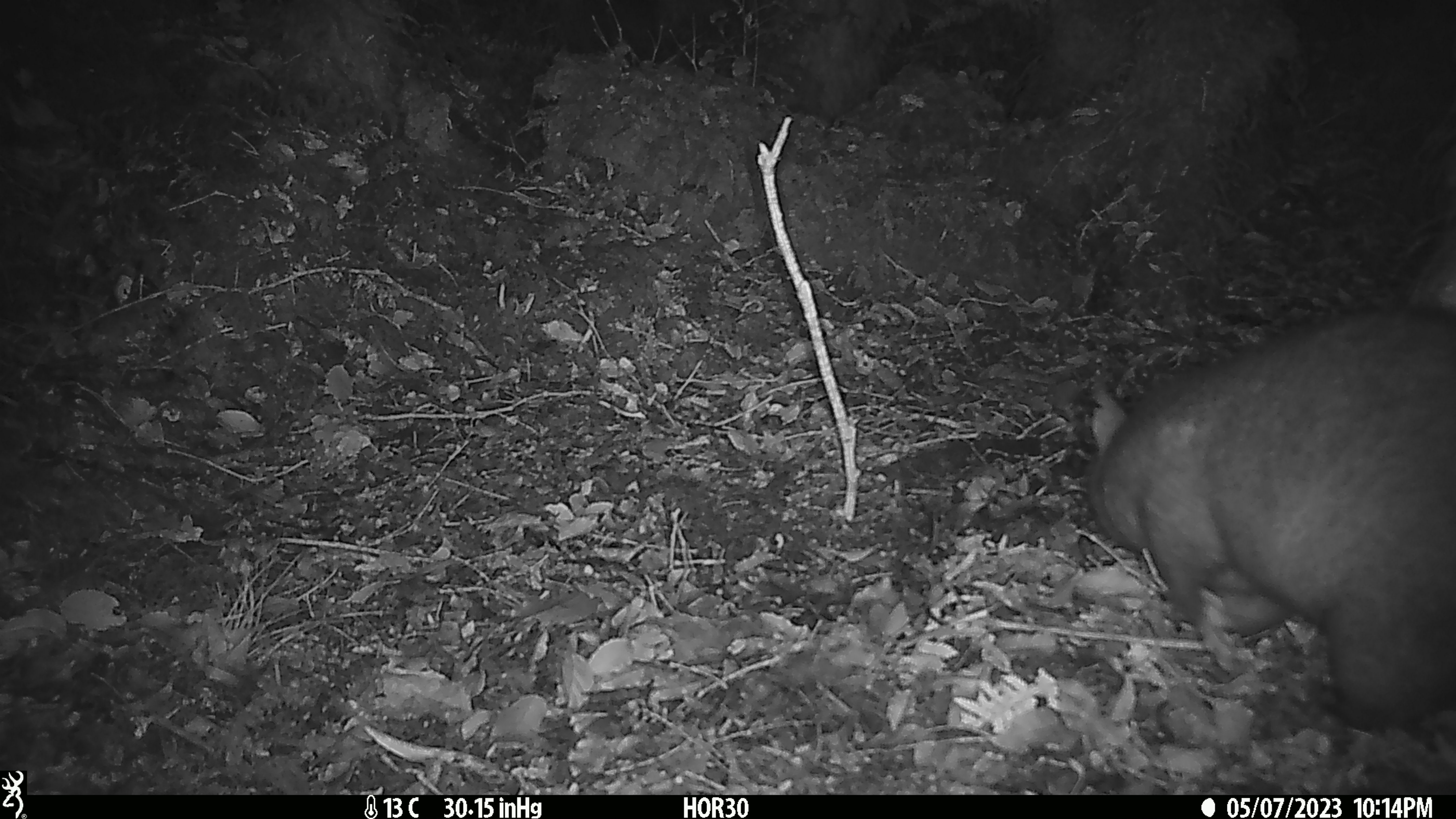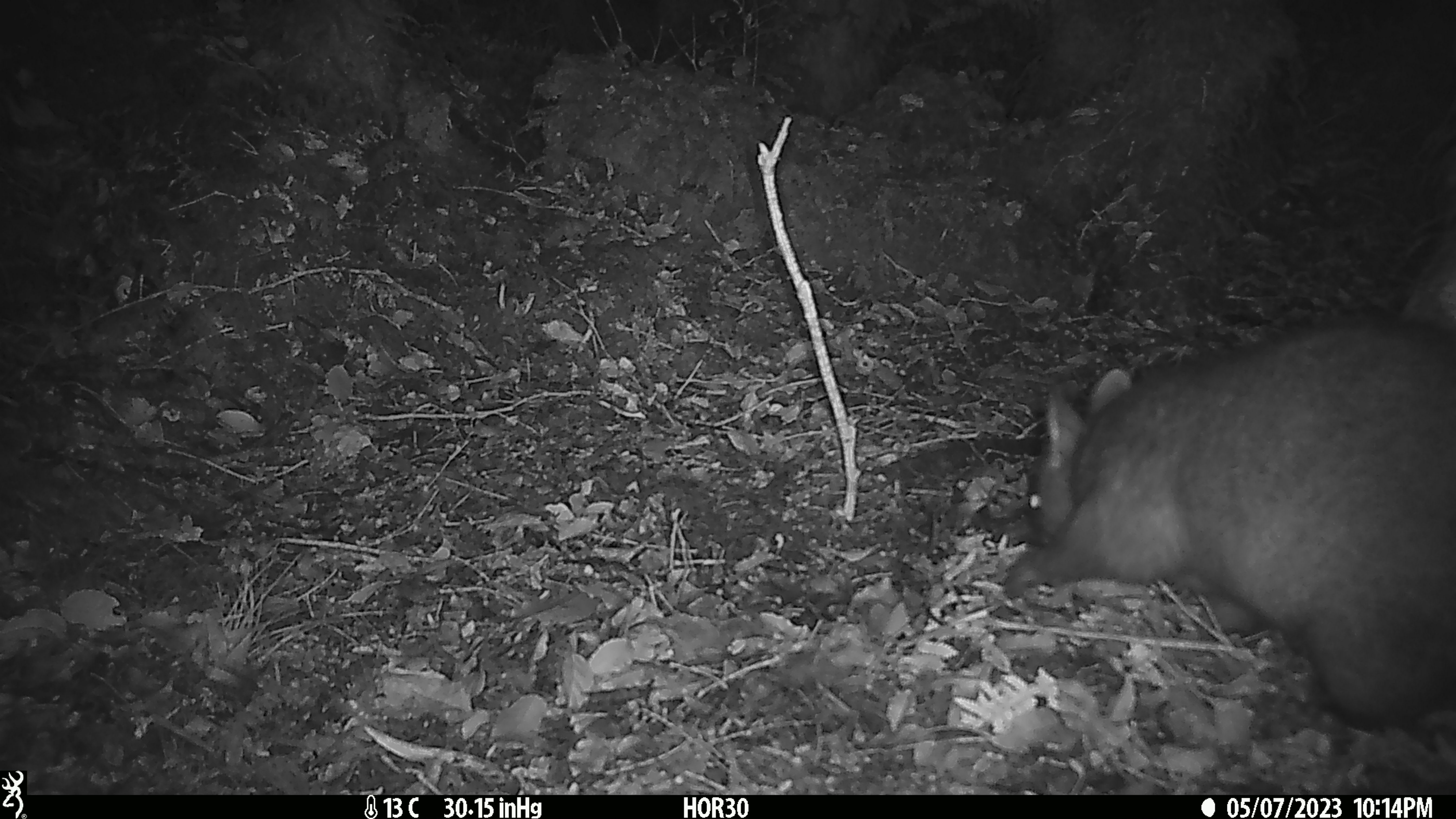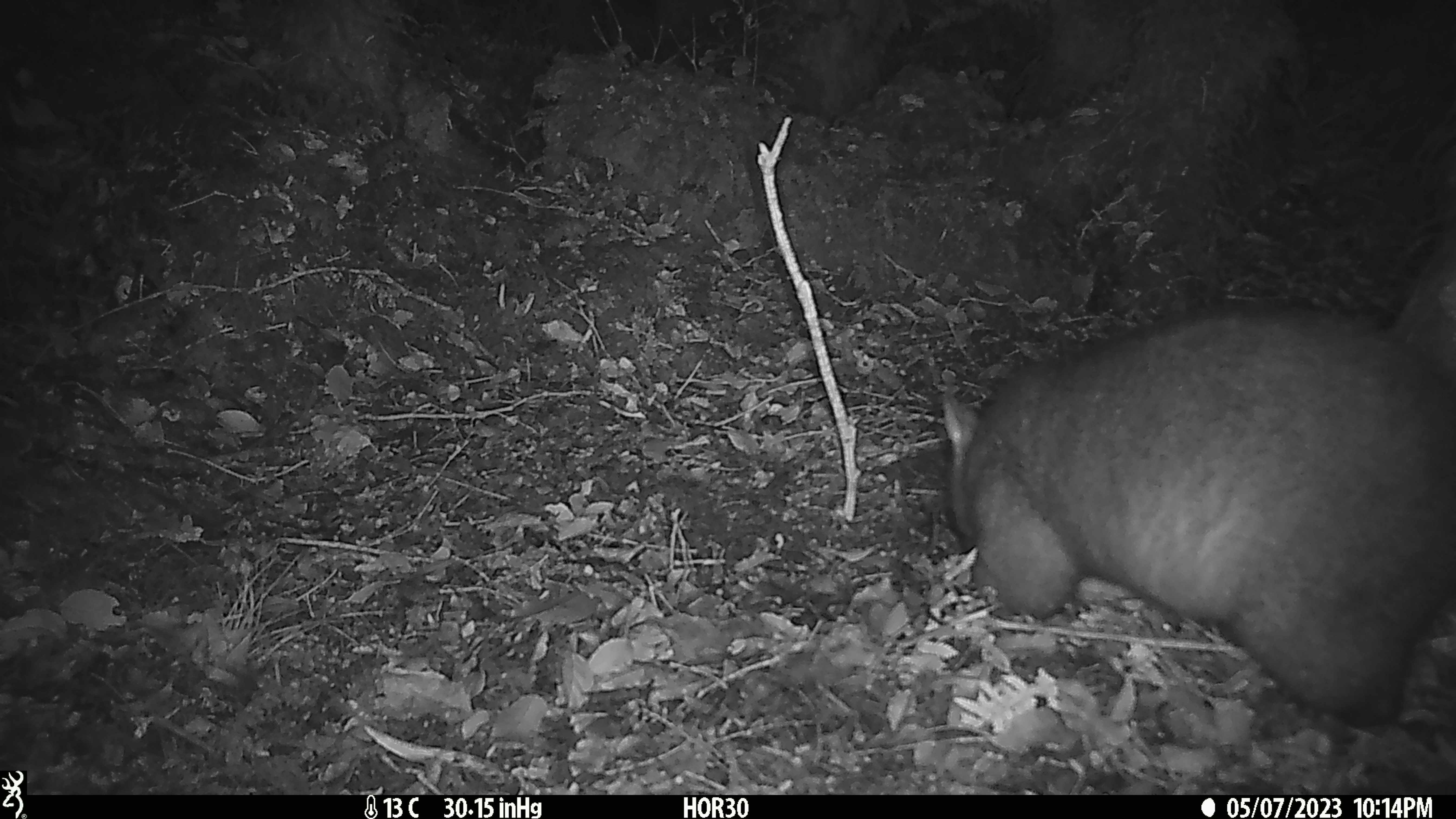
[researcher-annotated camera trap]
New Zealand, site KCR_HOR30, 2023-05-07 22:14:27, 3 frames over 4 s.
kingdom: Animalia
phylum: Chordata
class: Mammalia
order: Diprotodontia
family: Phalangeridae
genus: Trichosurus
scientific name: Trichosurus vulpecula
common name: common brushtail possum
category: possum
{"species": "possum (common brushtail possum) (Trichosurus vulpecula)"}